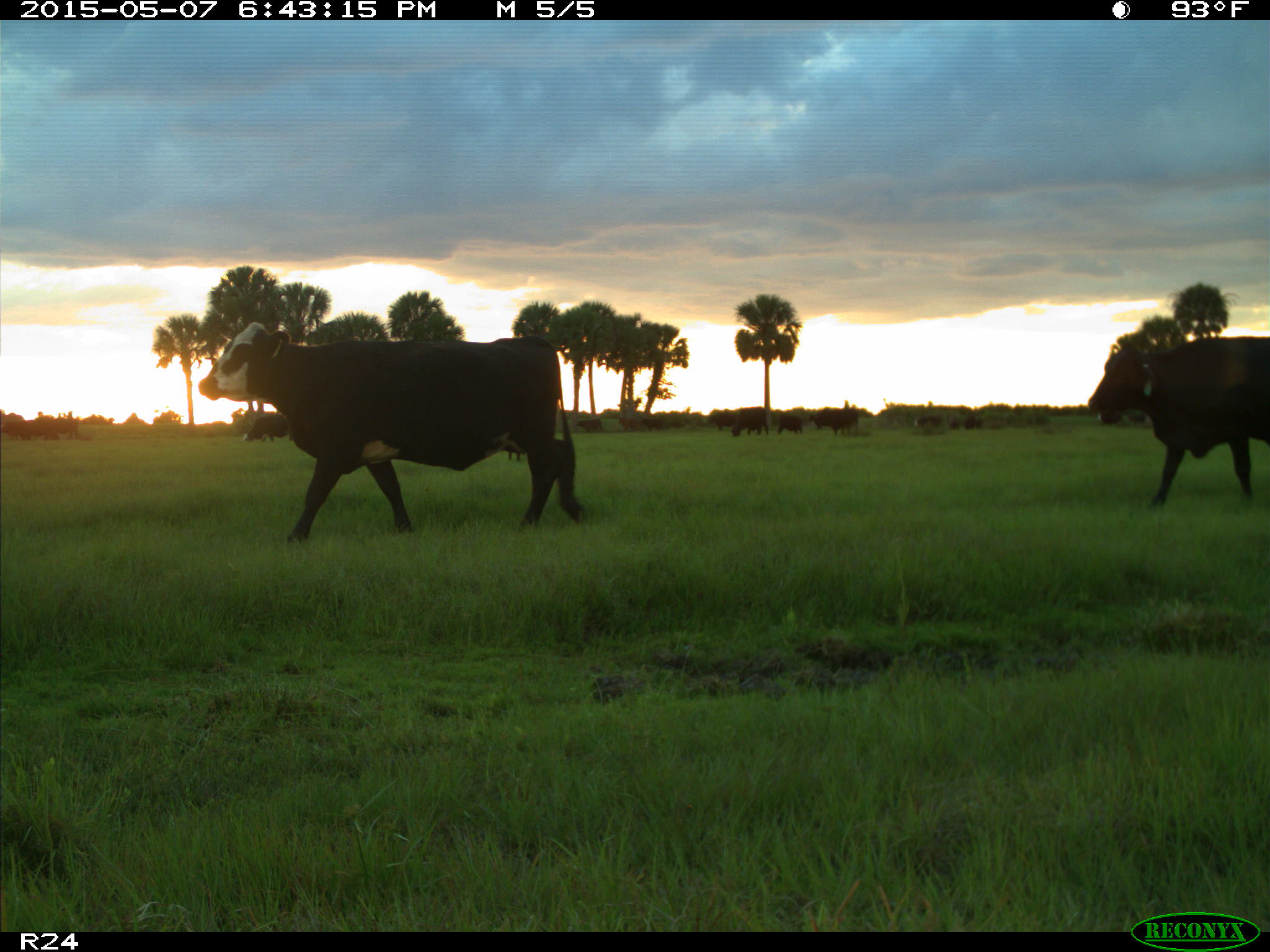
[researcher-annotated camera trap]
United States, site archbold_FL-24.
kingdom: Animalia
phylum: Chordata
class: Mammalia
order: Artiodactyla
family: Bovidae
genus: Bos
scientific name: Bos taurus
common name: domestic cow